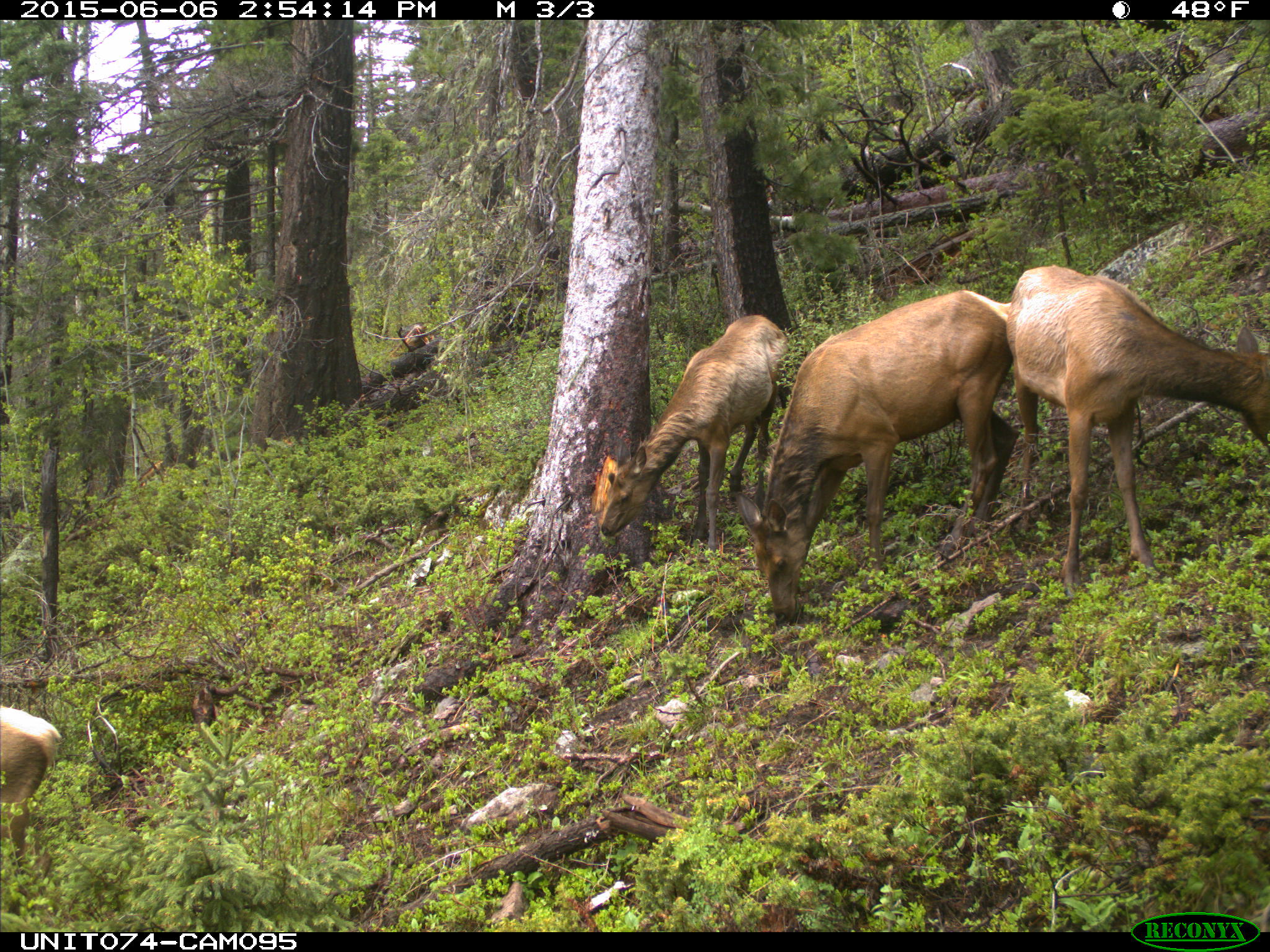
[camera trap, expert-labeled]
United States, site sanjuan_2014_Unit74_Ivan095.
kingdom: Animalia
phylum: Chordata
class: Mammalia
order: Artiodactyla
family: Cervidae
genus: Cervus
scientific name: Cervus elaphus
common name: red deer